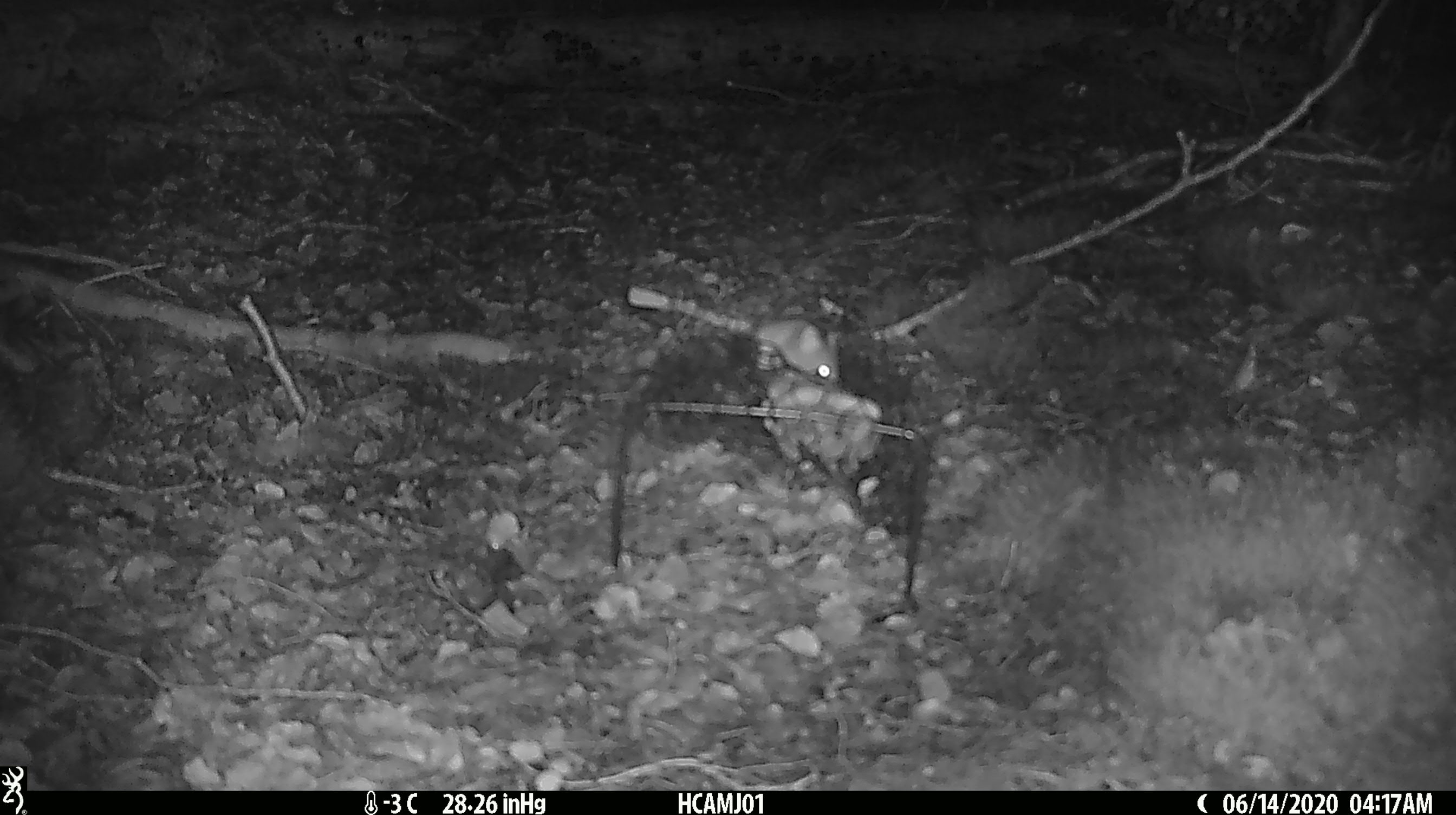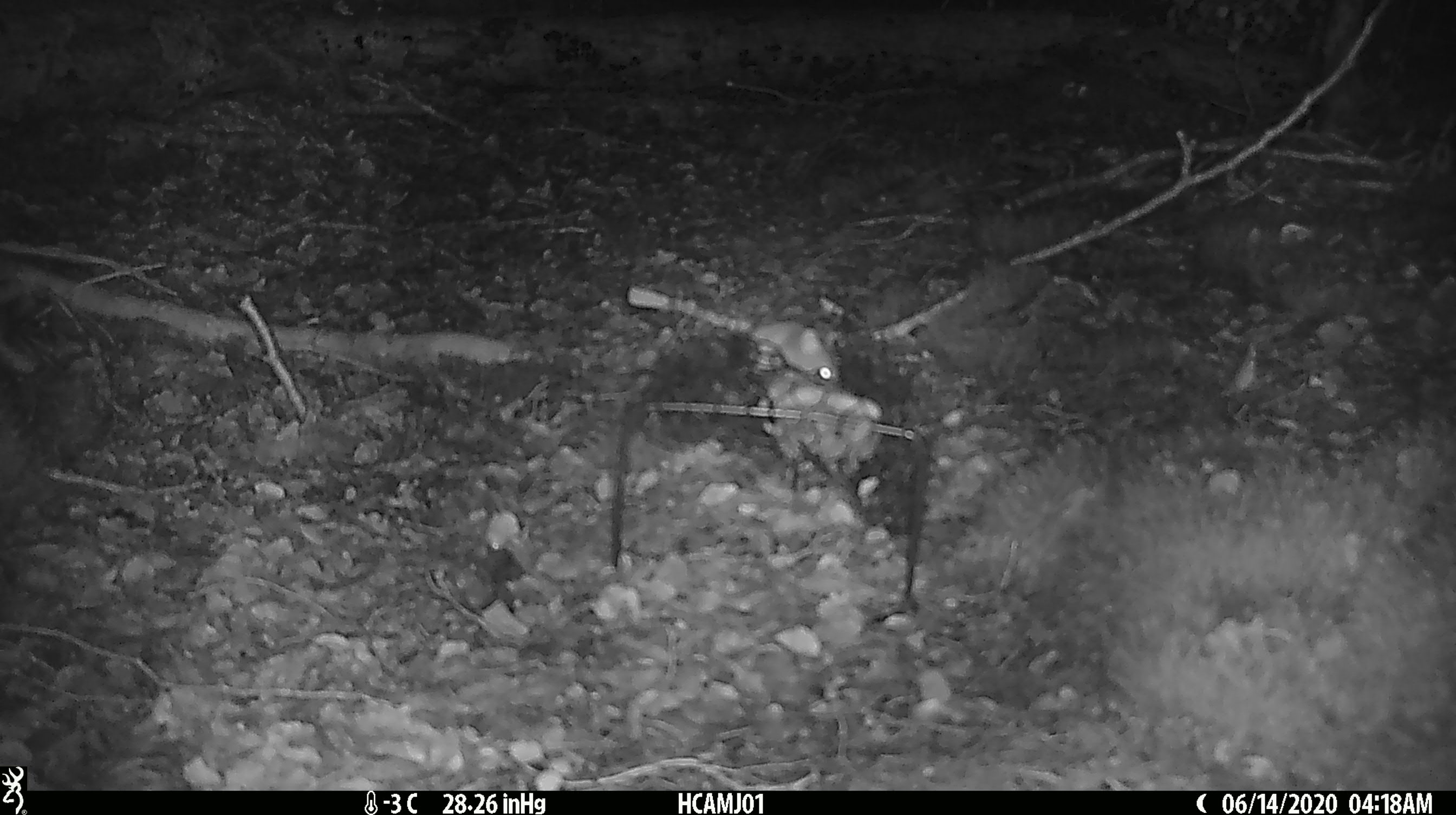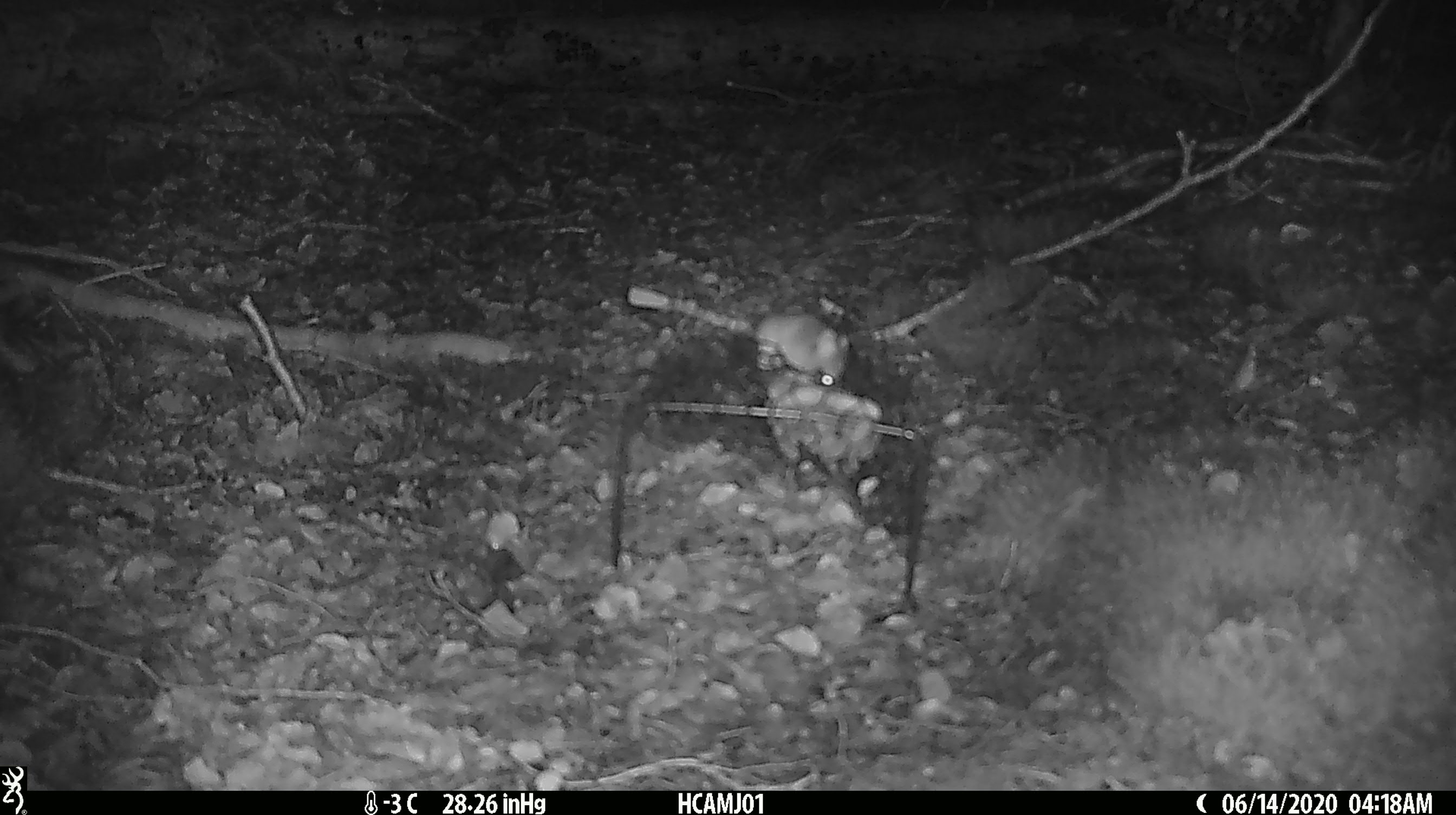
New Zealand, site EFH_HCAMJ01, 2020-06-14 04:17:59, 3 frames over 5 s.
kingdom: Animalia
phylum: Chordata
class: Mammalia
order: Rodentia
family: Muridae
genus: Mus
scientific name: Mus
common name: mouse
Mouse (Mus).